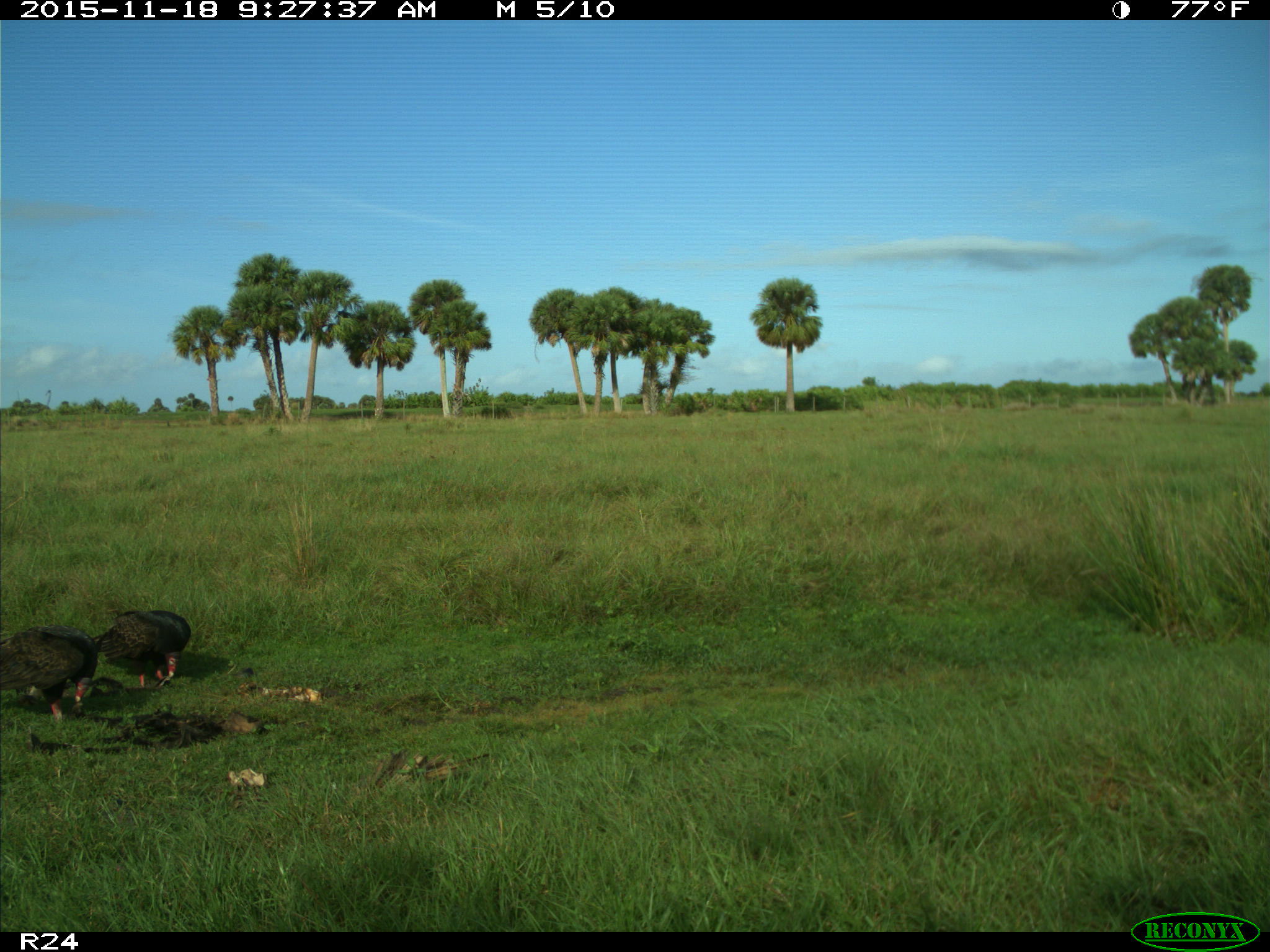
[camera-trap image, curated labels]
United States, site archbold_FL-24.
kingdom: Animalia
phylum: Chordata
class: Aves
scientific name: Aves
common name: birds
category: unidentified bird